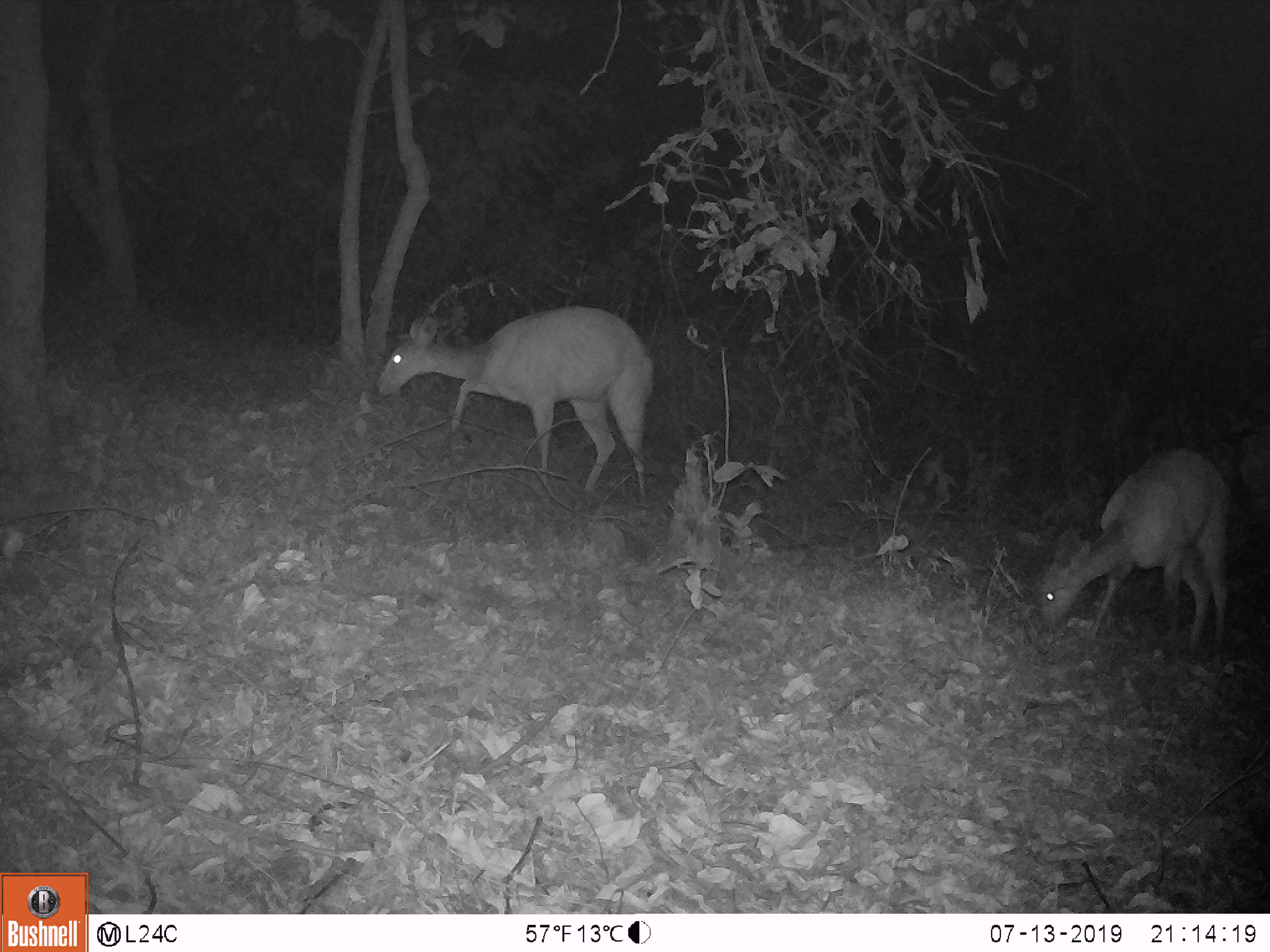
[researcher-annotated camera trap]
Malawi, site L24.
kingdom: Animalia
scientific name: Animalia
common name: other animal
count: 2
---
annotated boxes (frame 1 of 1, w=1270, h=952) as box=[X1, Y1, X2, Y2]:
other animal: box=[374, 298, 652, 502]; box=[1029, 439, 1232, 659]